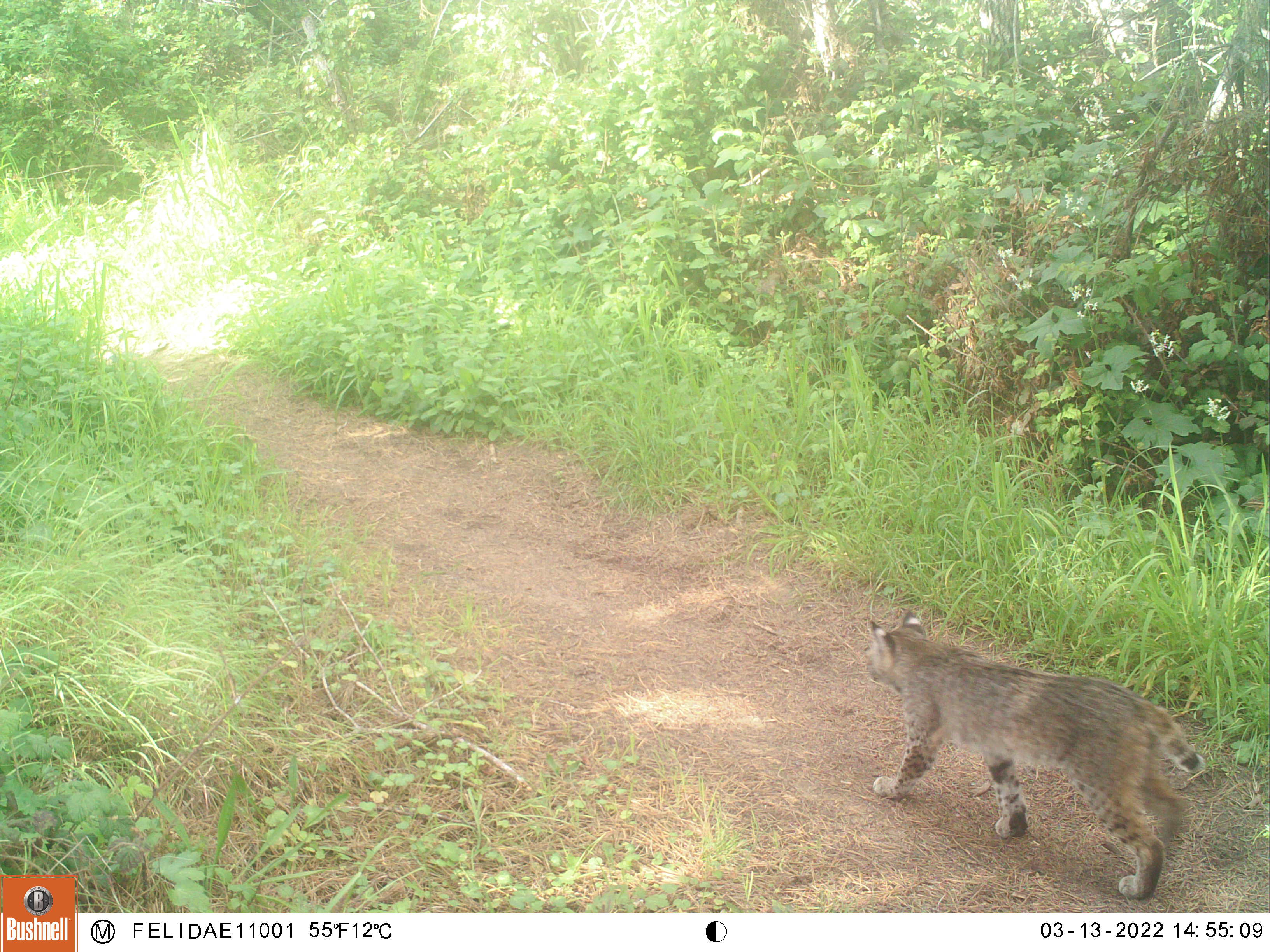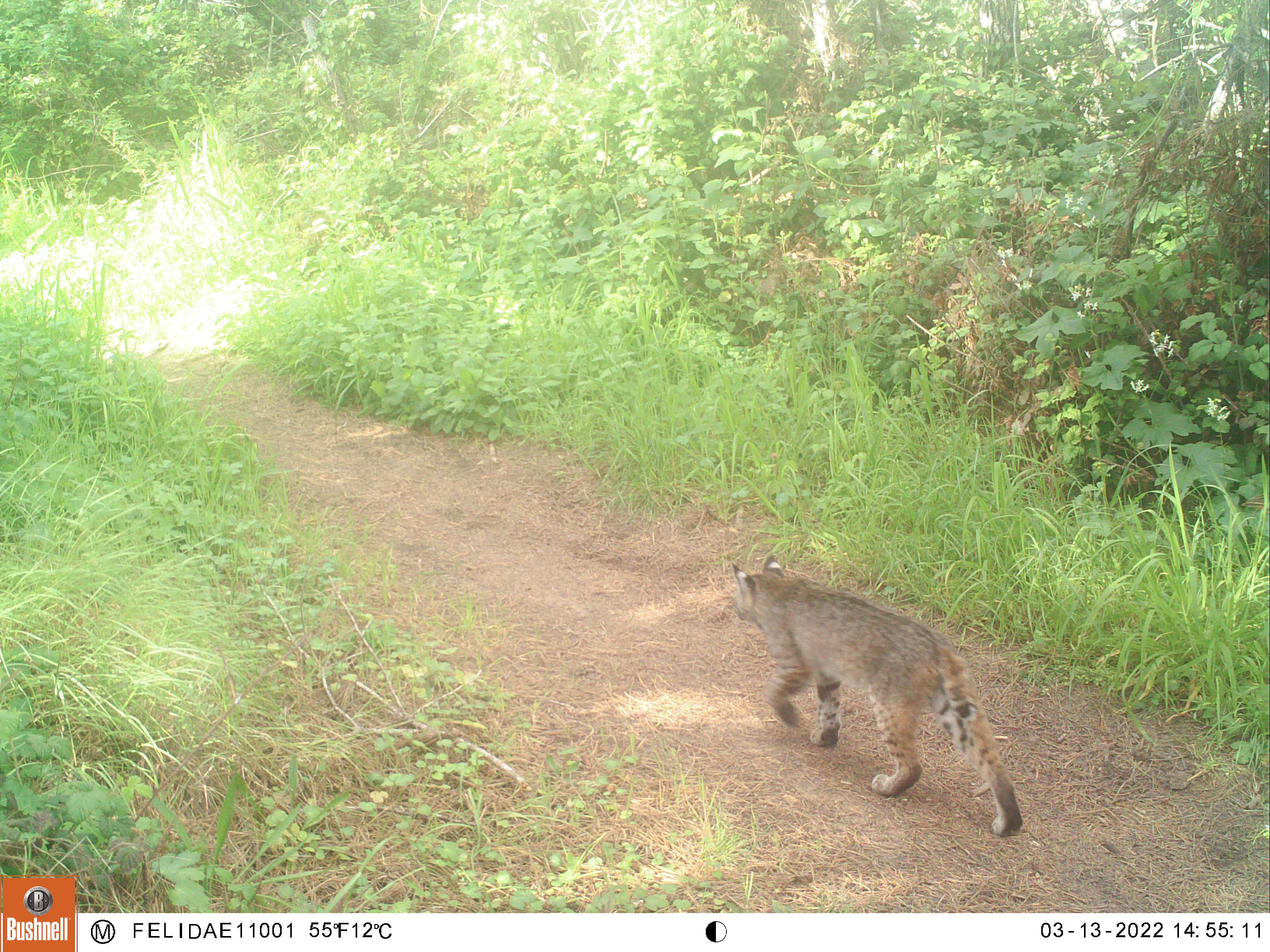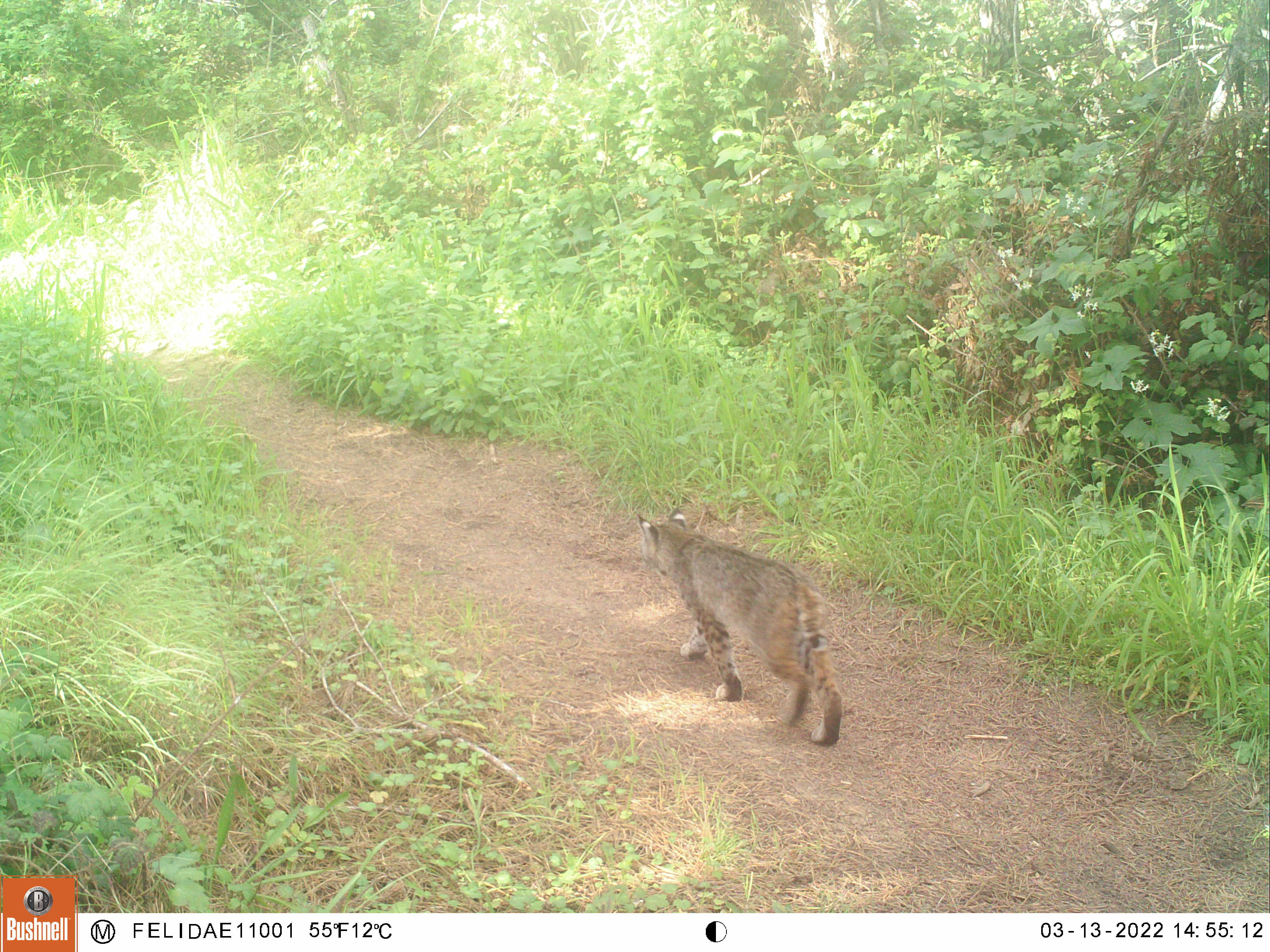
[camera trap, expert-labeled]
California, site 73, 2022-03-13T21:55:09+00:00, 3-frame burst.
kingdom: Animalia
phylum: Chordata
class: Mammalia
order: Carnivora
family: Felidae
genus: Lynx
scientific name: Lynx rufus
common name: bobcat